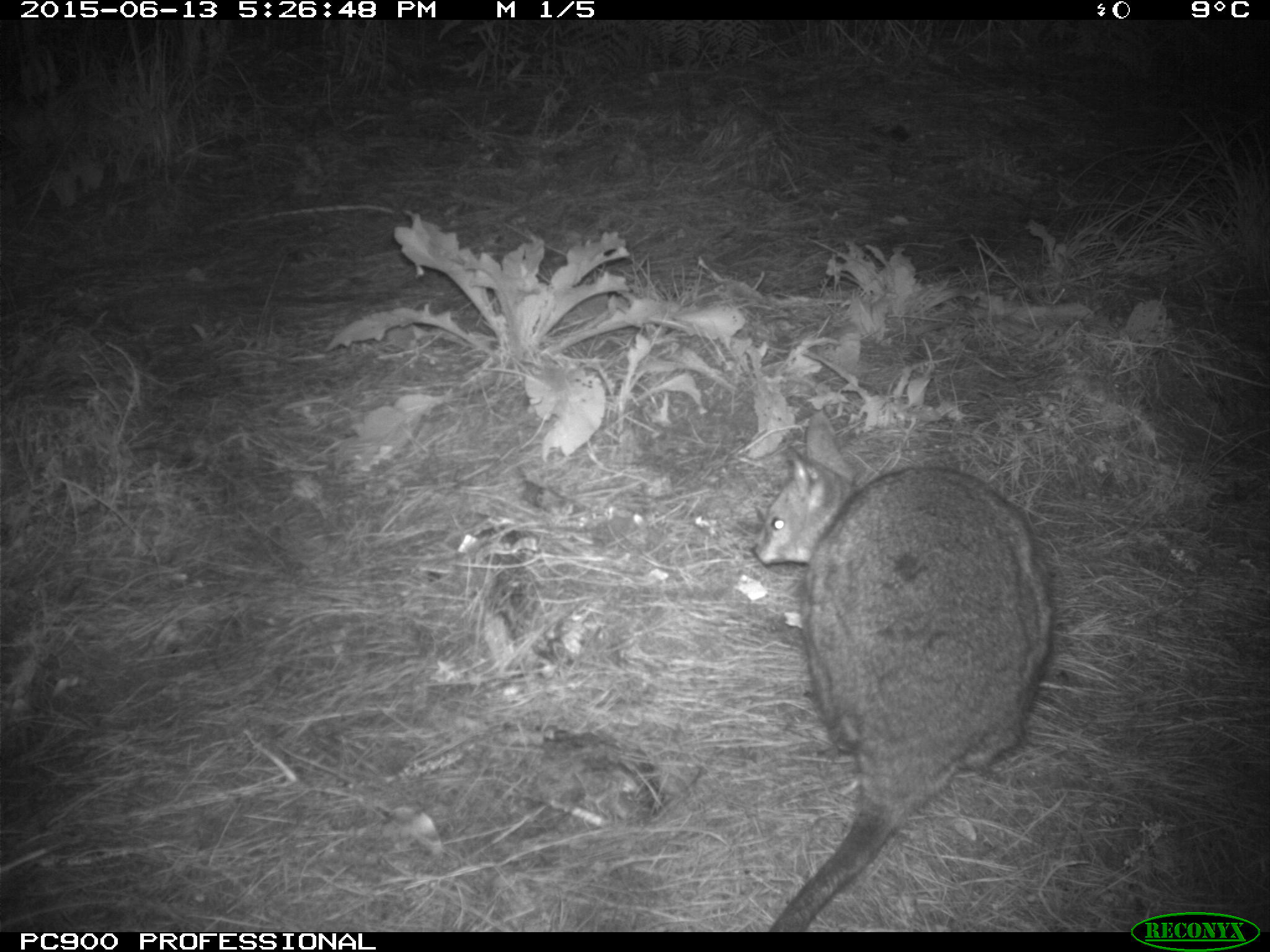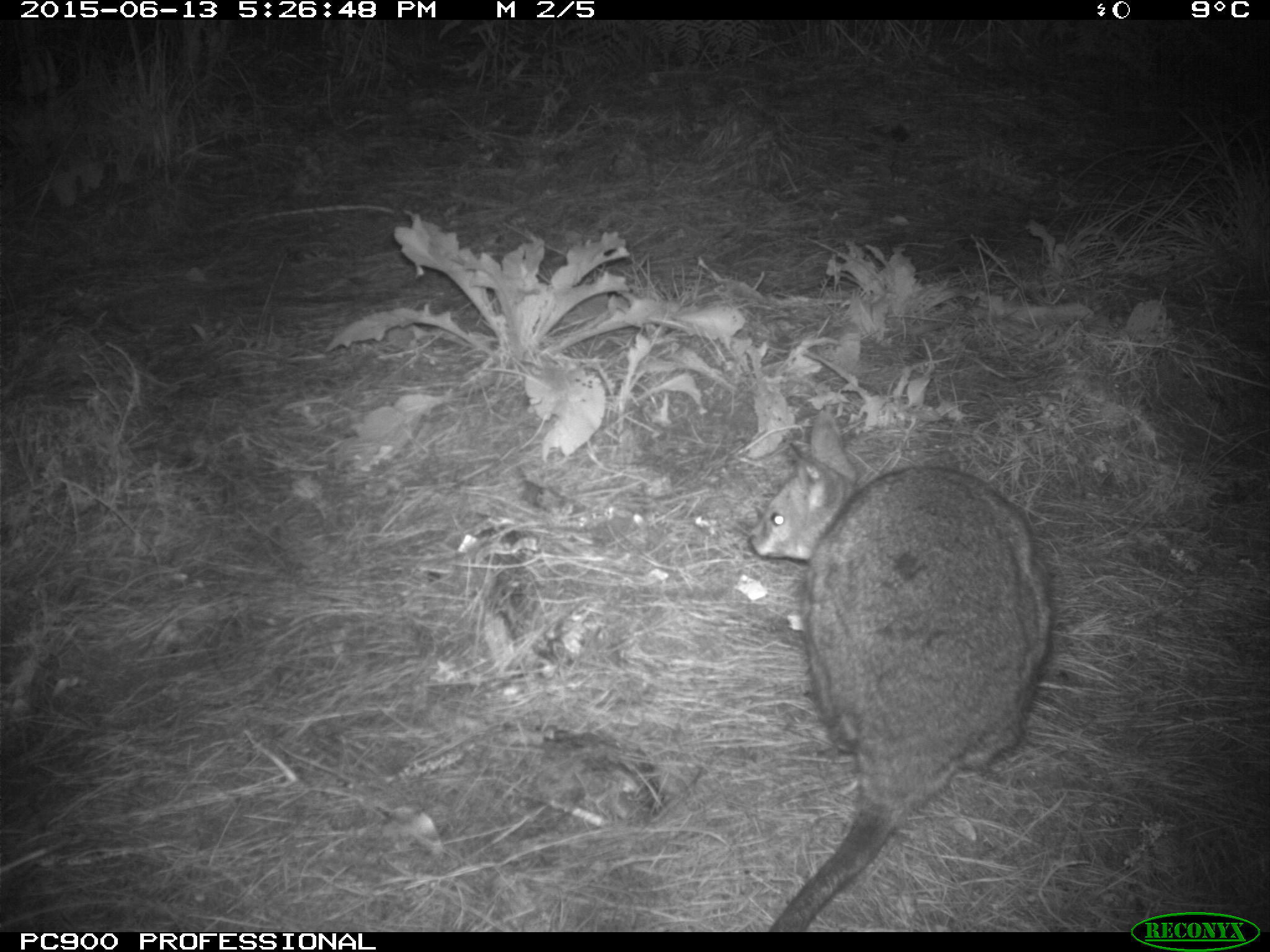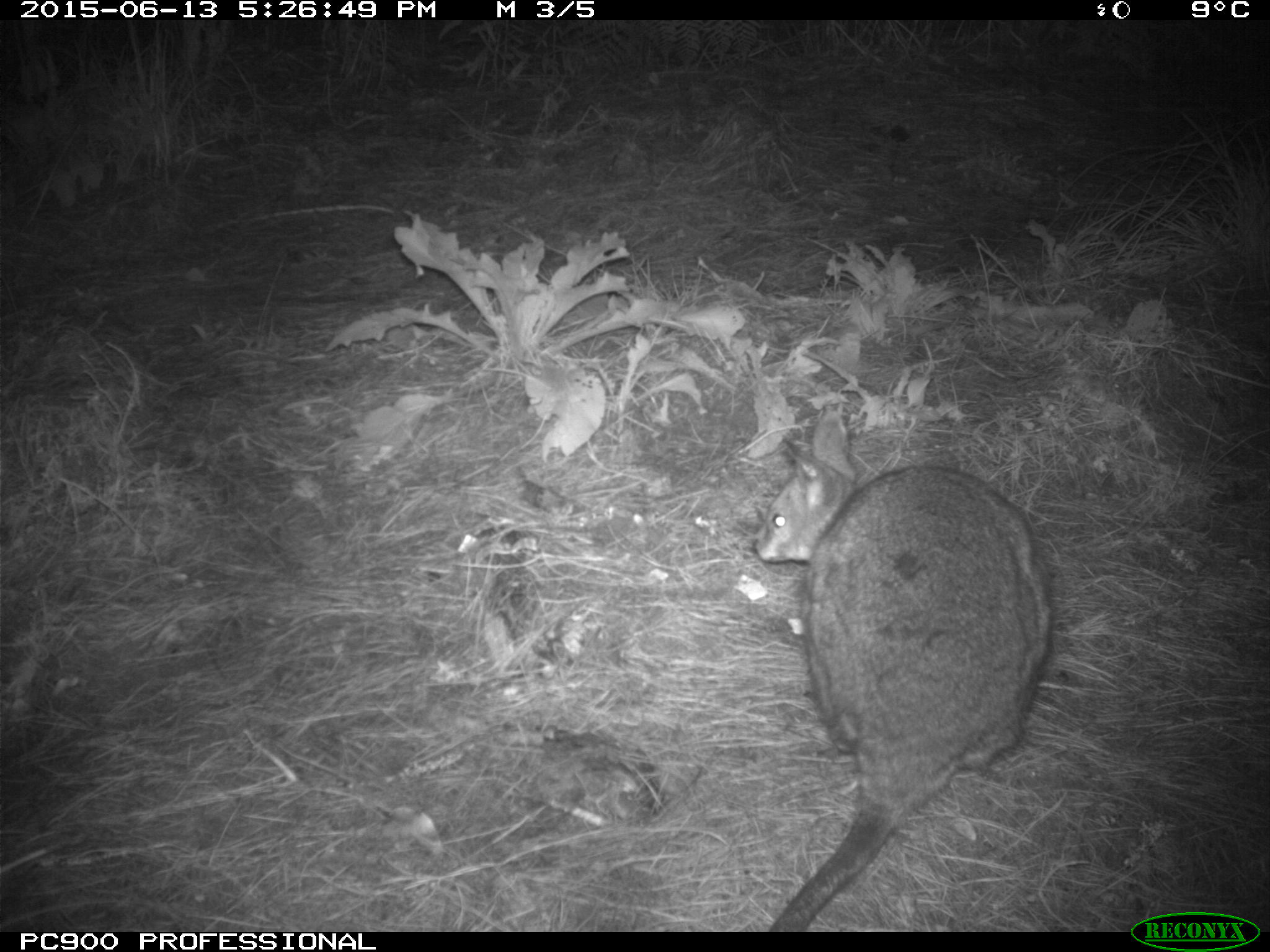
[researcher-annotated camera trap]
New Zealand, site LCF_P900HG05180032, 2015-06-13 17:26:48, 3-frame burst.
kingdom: Animalia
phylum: Chordata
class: Mammalia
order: Diprotodontia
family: Macropodidae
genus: Notamacropus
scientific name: Notamacropus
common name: wallaby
Wallaby (Notamacropus).